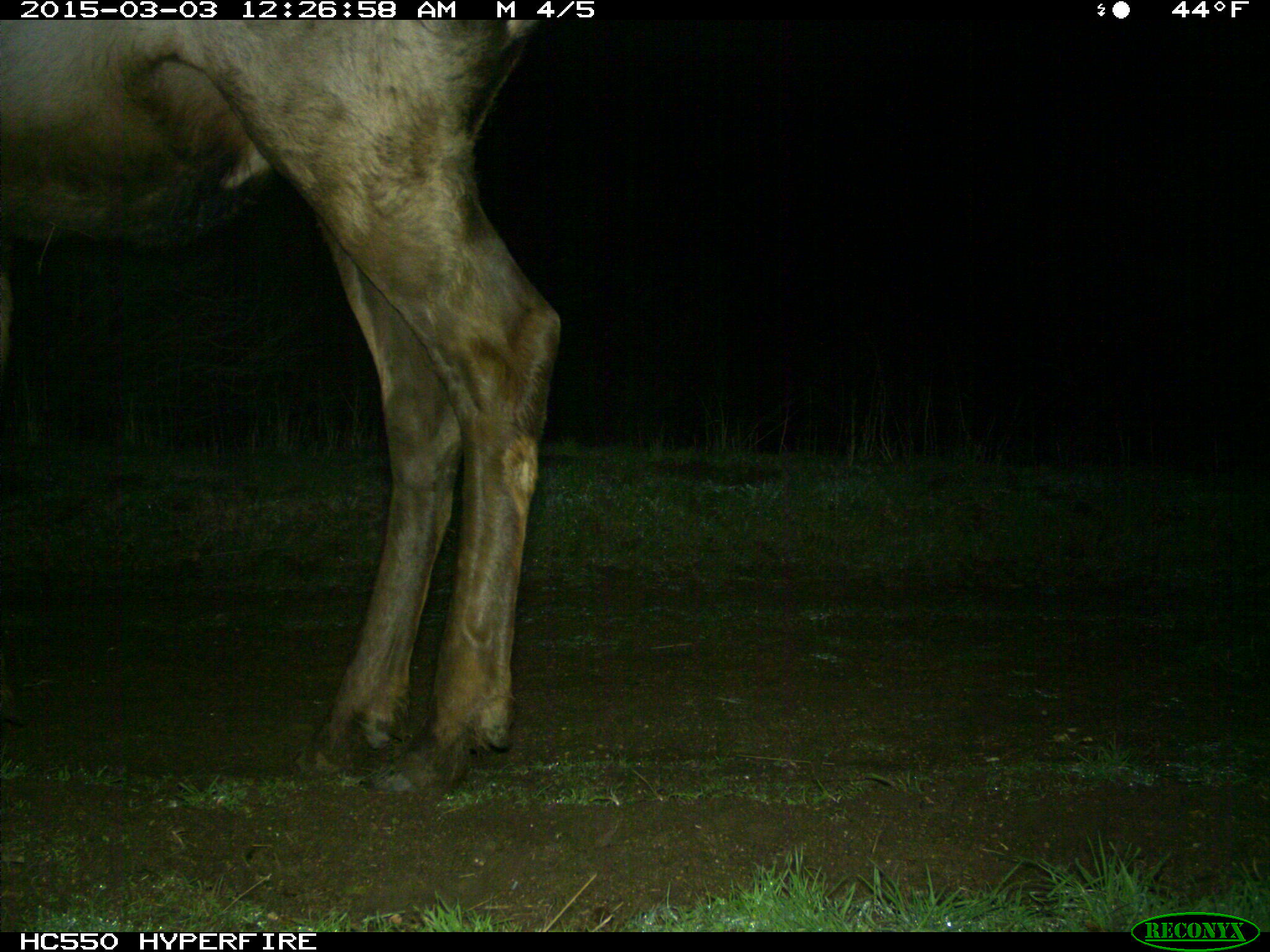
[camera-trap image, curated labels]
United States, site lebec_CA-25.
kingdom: Animalia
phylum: Chordata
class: Mammalia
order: Artiodactyla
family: Cervidae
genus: Cervus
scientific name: Cervus canadensis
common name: elk